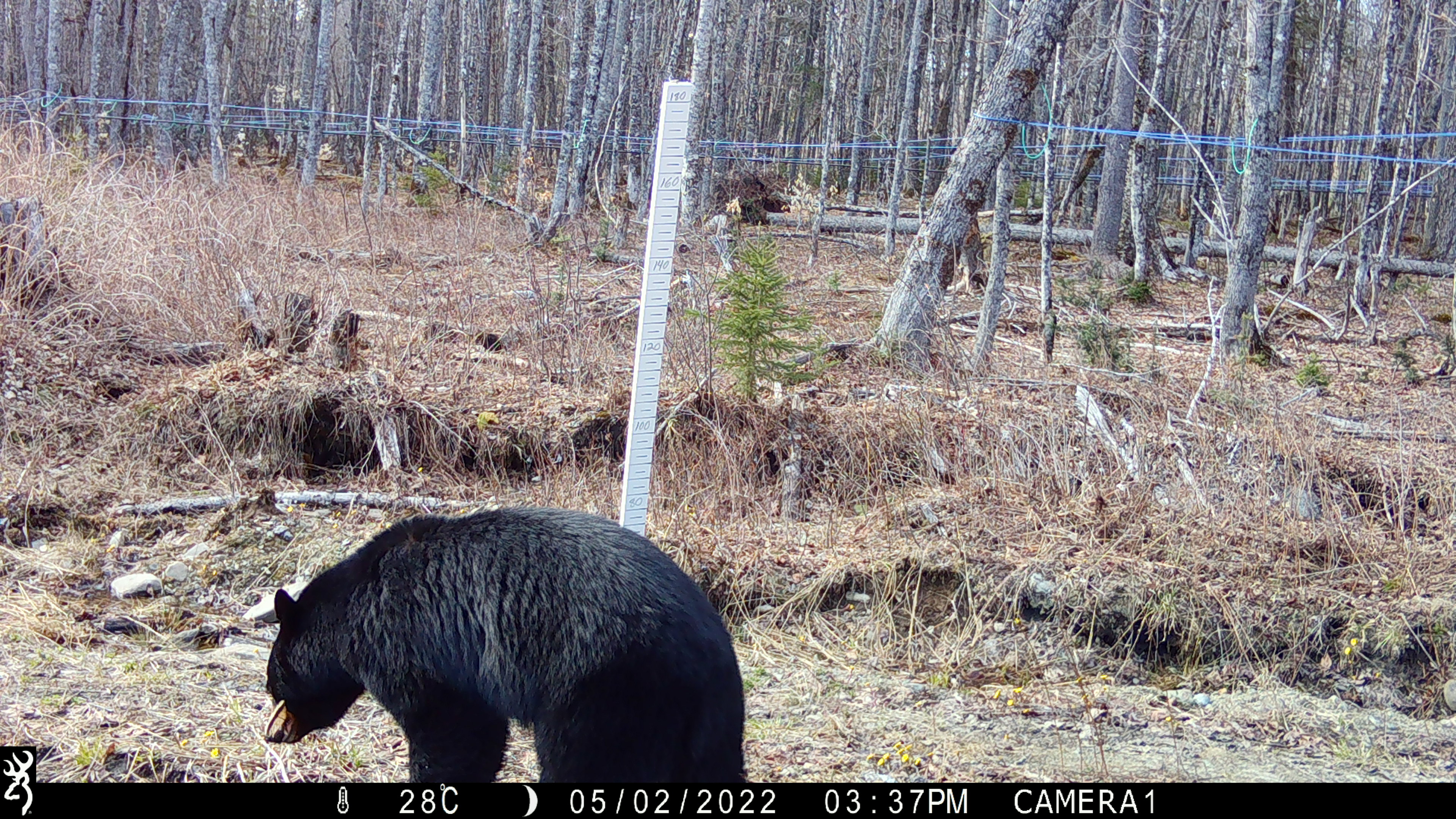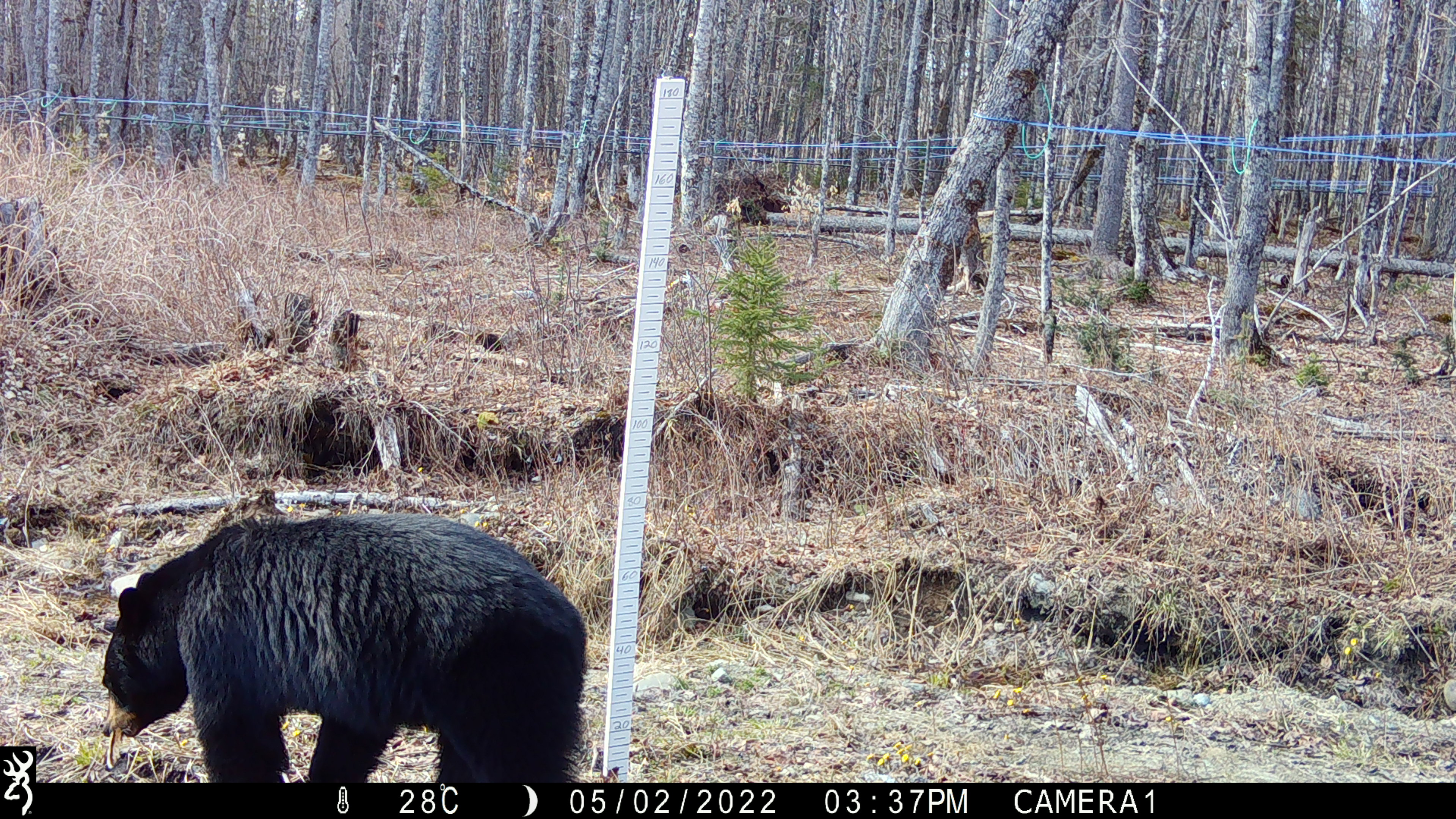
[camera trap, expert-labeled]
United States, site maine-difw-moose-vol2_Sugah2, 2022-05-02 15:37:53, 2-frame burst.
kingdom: Animalia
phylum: Chordata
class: Mammalia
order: Carnivora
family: Ursidae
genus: Ursus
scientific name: Ursus americanus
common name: black bear